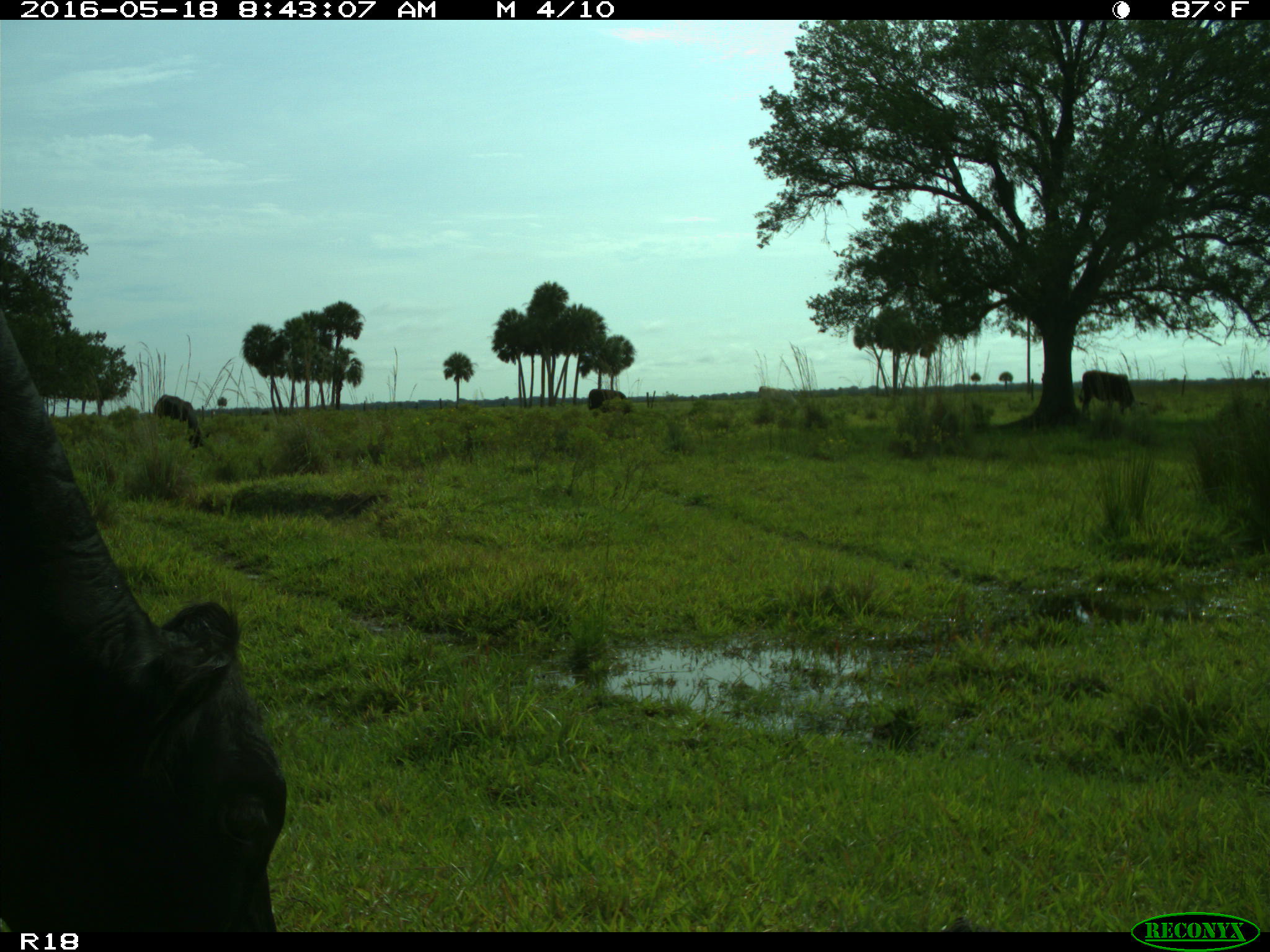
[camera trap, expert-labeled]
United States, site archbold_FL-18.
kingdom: Animalia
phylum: Chordata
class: Mammalia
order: Artiodactyla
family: Bovidae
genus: Bos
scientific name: Bos taurus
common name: domestic cow